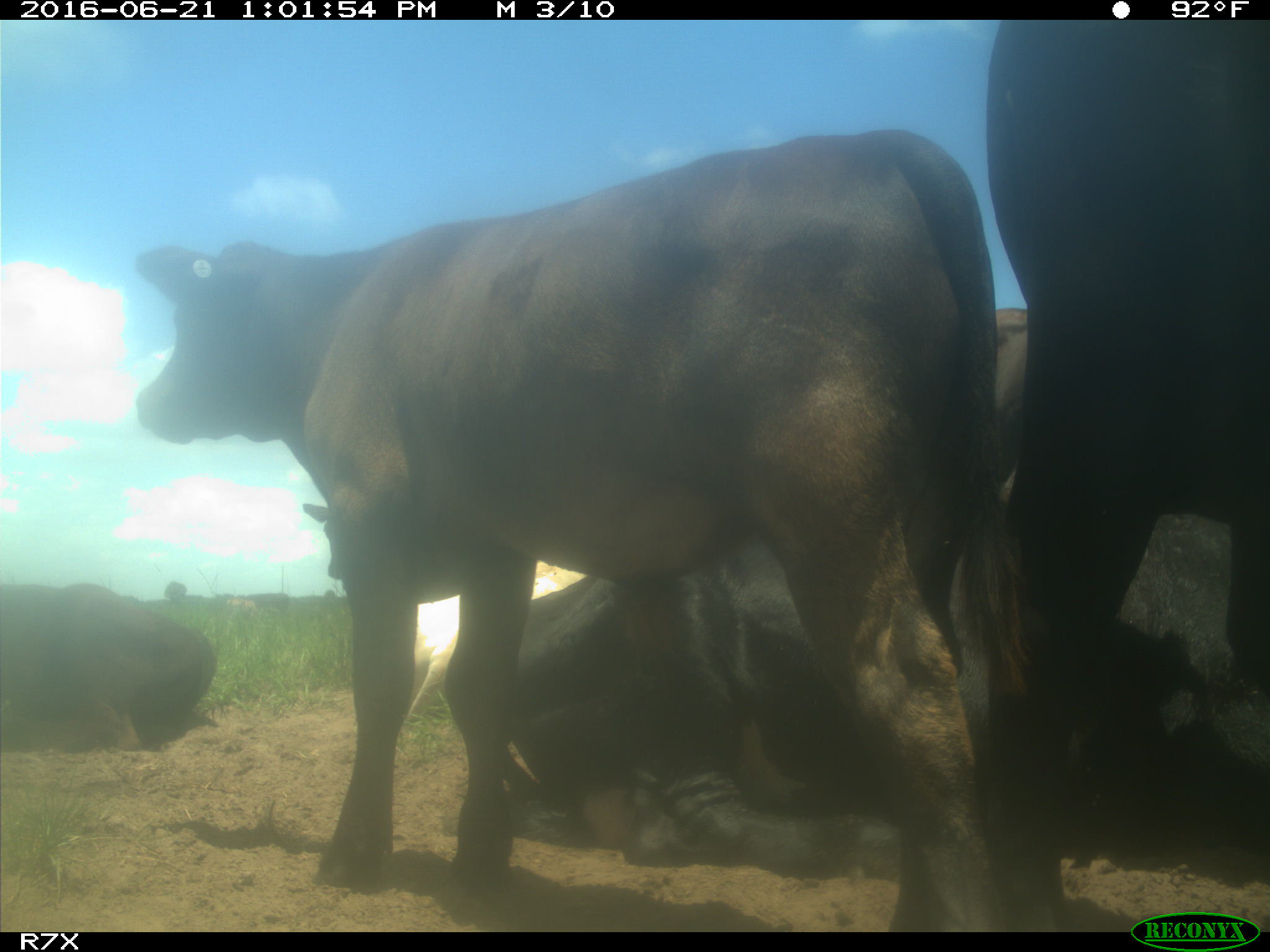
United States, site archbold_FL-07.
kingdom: Animalia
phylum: Chordata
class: Mammalia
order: Artiodactyla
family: Bovidae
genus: Bos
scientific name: Bos taurus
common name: domestic cow